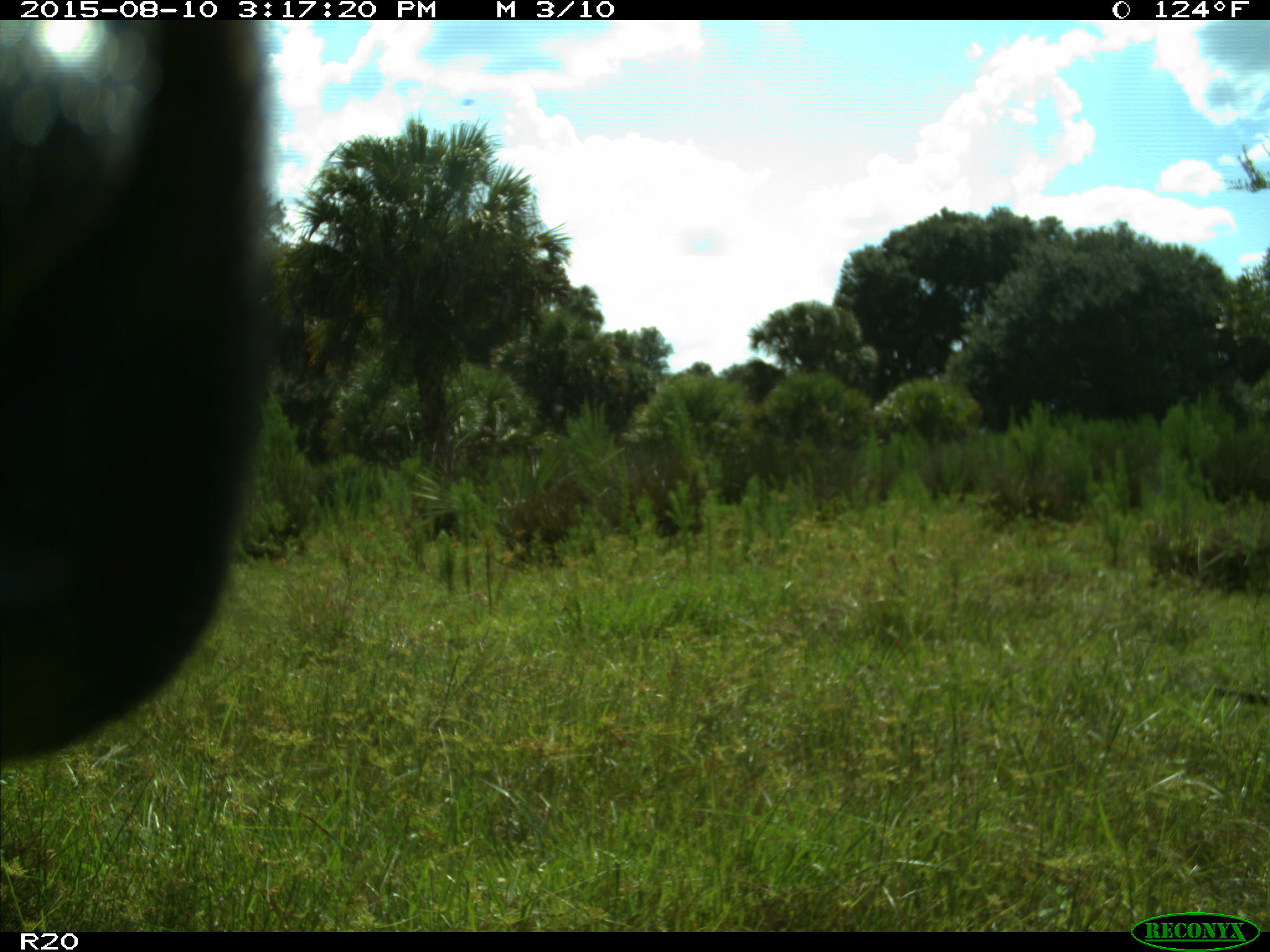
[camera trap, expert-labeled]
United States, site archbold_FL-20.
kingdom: Animalia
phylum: Chordata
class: Mammalia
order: Artiodactyla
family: Bovidae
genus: Bos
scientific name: Bos taurus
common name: domestic cow